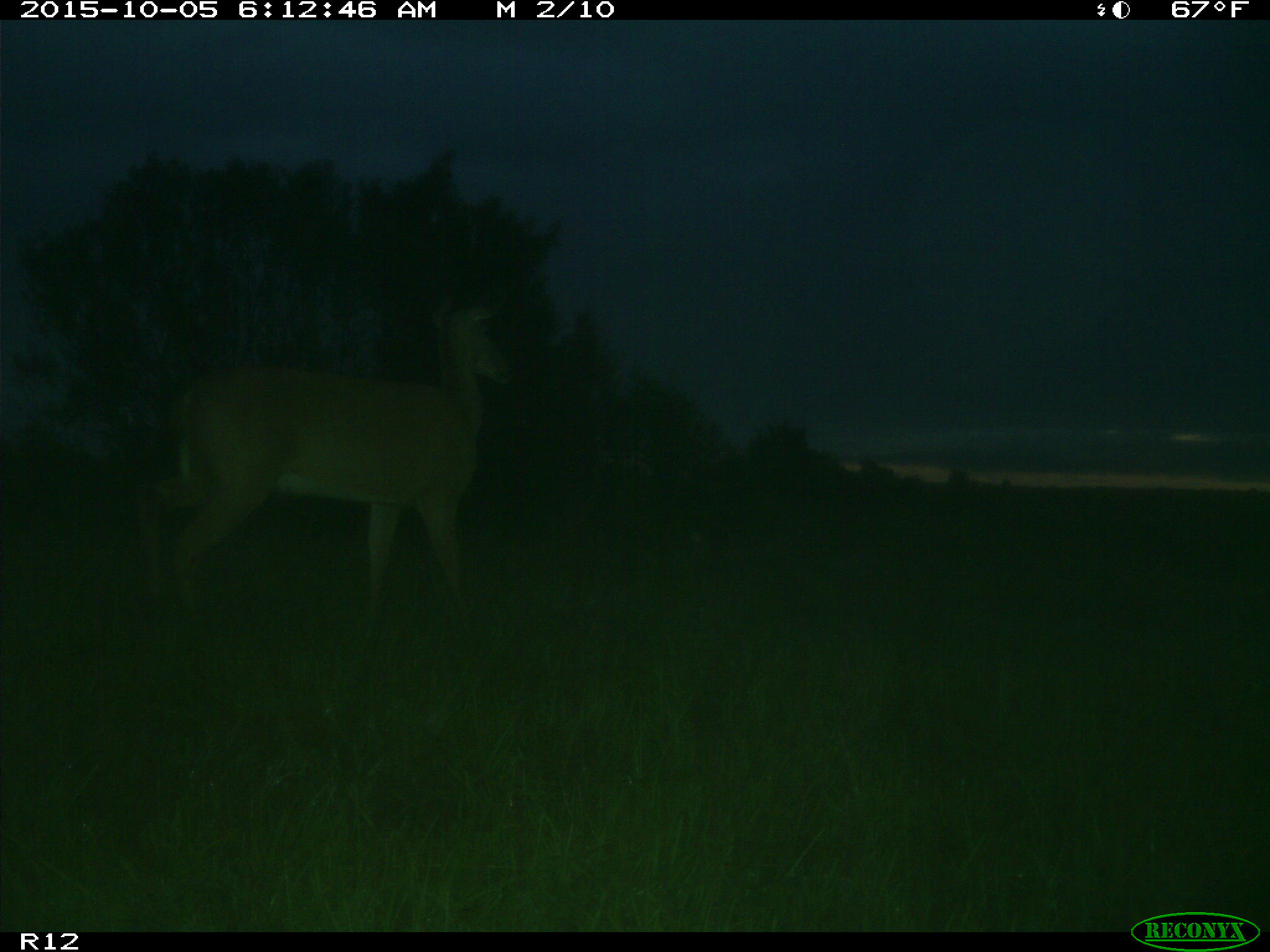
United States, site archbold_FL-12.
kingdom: Animalia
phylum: Chordata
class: Mammalia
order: Artiodactyla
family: Cervidae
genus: Odocoileus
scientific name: Odocoileus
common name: deer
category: unidentified deer